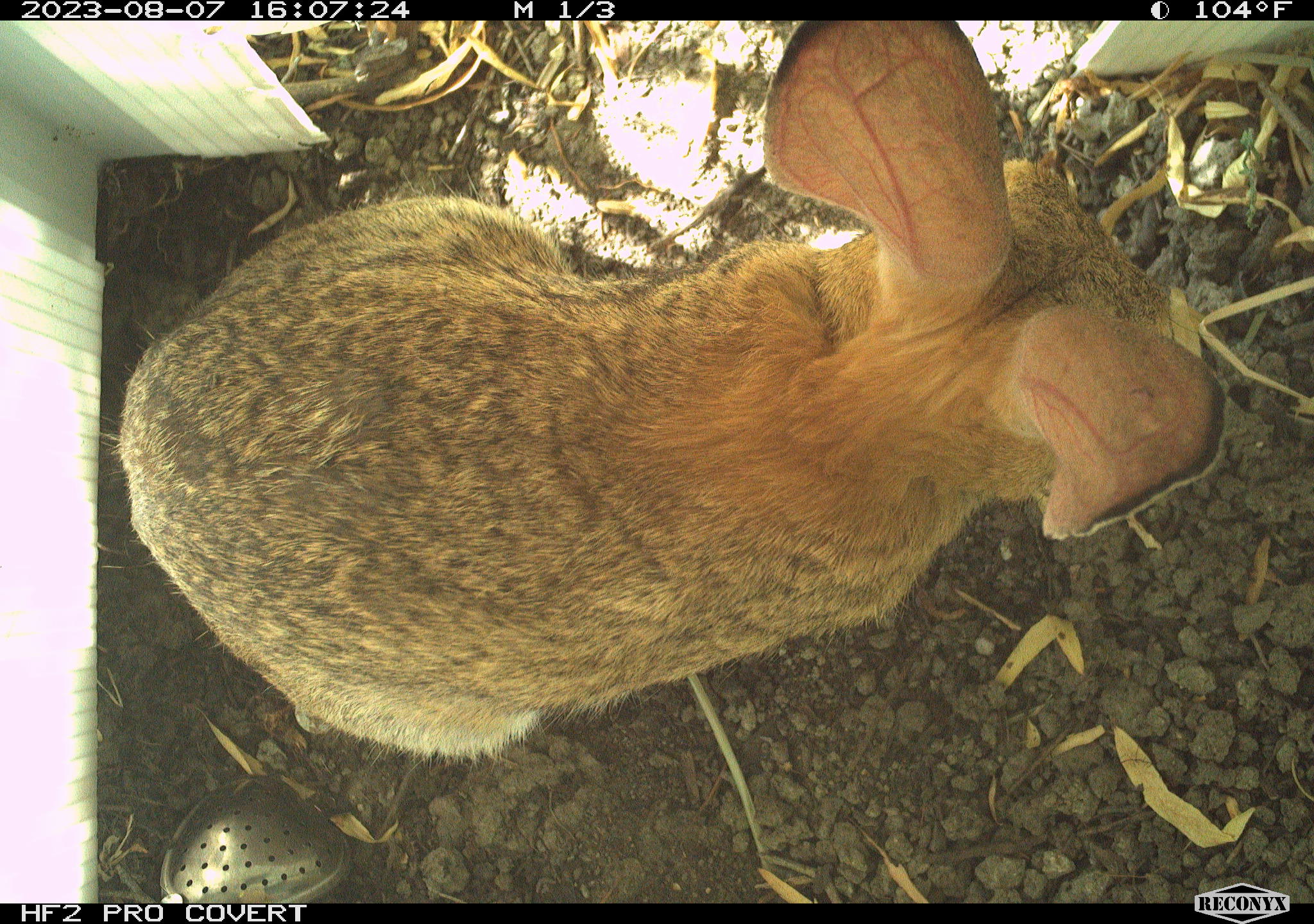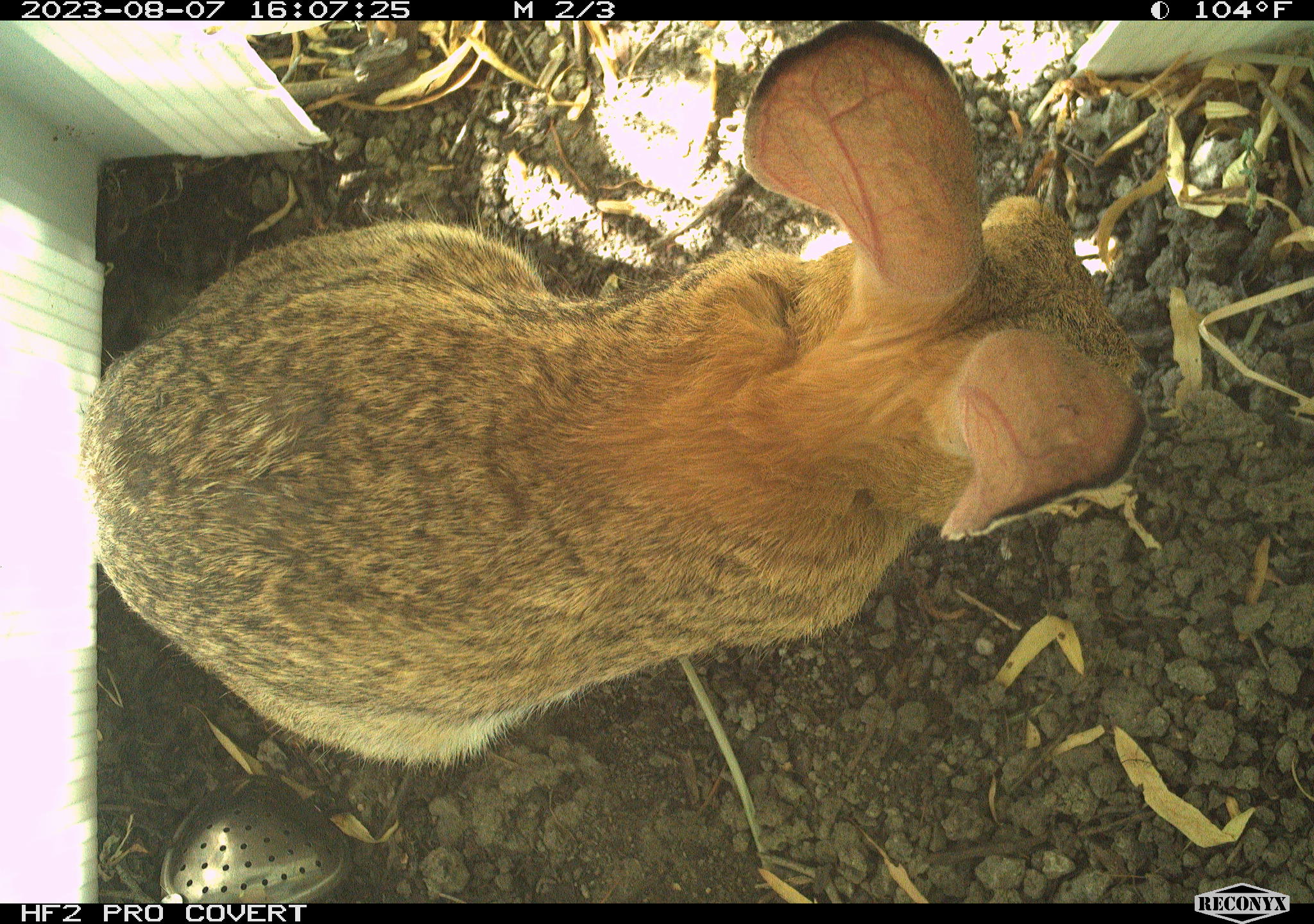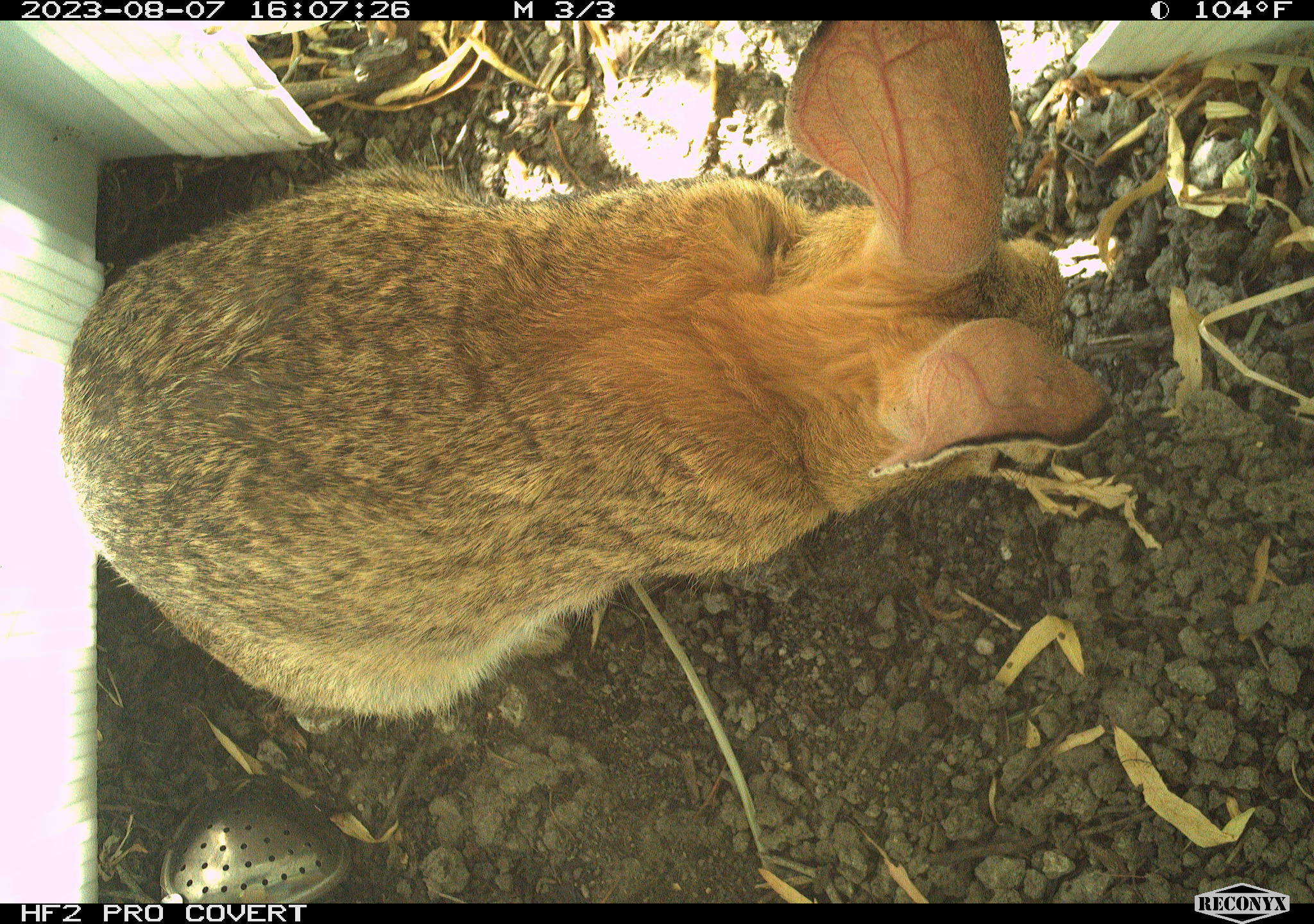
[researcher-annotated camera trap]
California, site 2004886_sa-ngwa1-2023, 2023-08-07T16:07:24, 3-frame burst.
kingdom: Animalia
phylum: Chordata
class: Mammalia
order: Lagomorpha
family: Leporidae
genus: Sylvilagus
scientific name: Sylvilagus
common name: cottontail rabbits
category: sylvilagus species